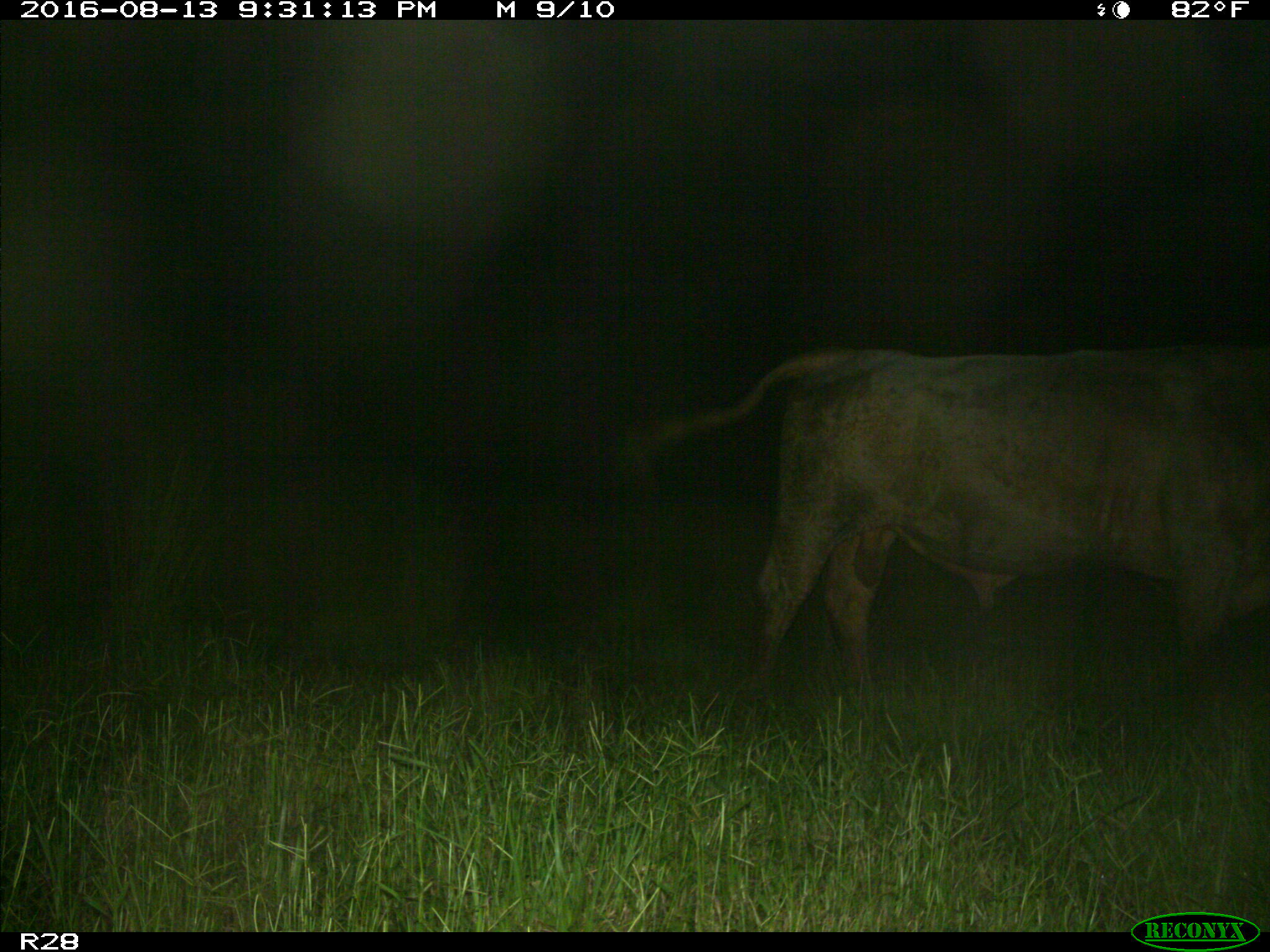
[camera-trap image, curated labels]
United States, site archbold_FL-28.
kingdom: Animalia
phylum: Chordata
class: Mammalia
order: Artiodactyla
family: Bovidae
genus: Bos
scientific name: Bos taurus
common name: domestic cow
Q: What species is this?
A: Bos taurus (domestic cow).